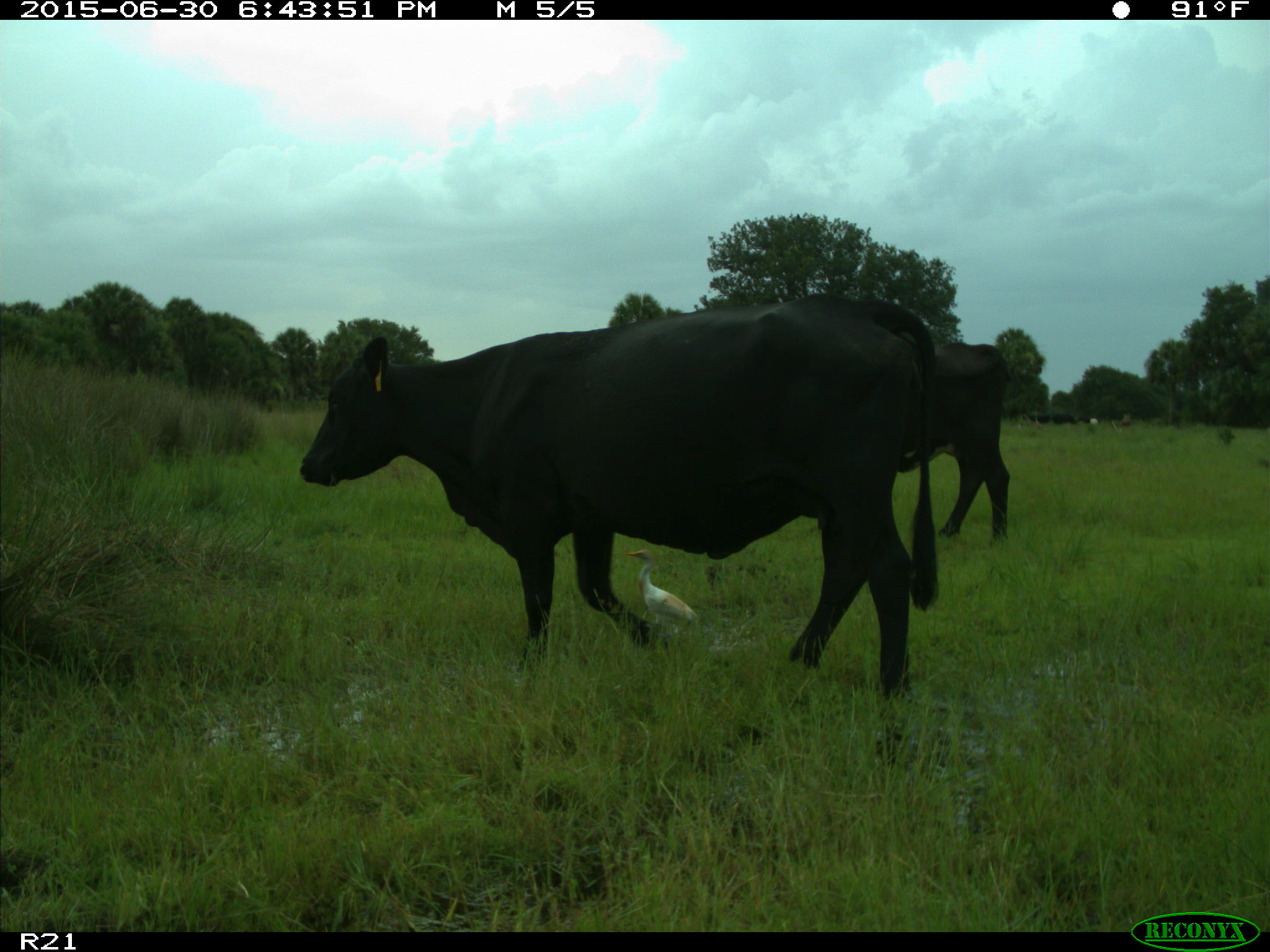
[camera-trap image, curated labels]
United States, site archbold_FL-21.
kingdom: Animalia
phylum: Chordata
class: Mammalia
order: Artiodactyla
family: Bovidae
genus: Bos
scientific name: Bos taurus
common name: domestic cow